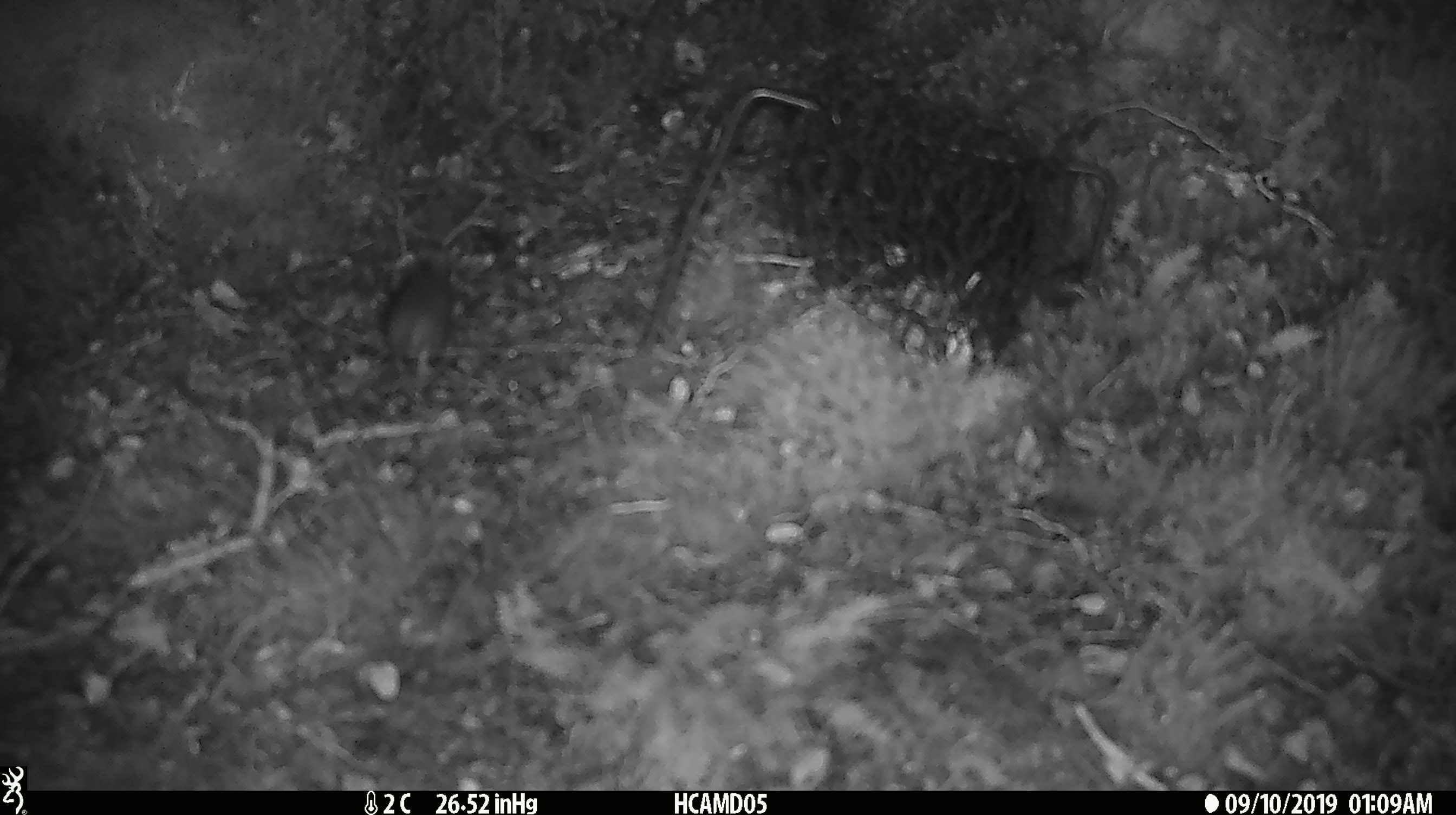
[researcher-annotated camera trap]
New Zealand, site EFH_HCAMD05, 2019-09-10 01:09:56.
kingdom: Animalia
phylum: Chordata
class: Mammalia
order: Rodentia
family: Muridae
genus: Mus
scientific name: Mus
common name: mouse